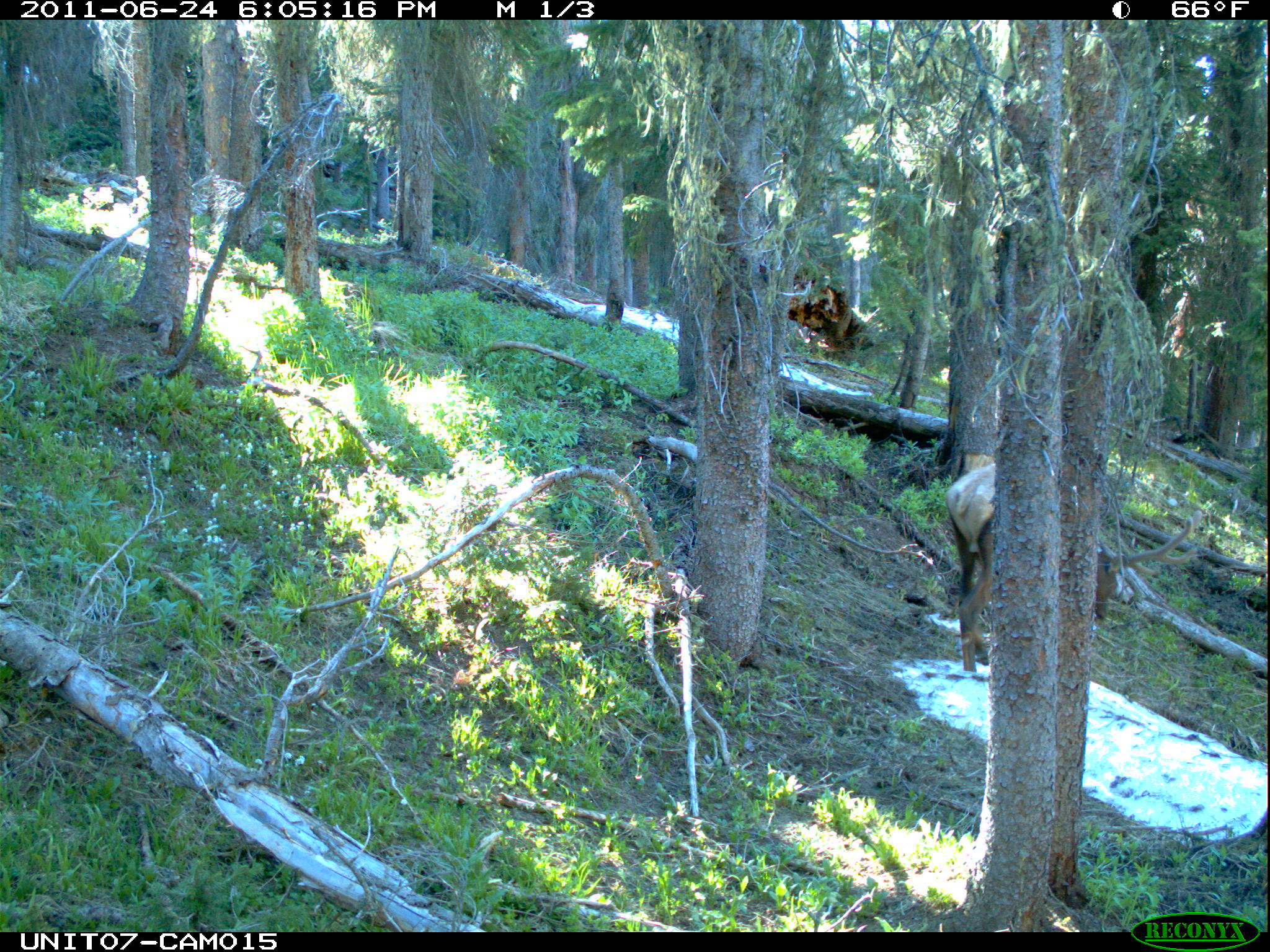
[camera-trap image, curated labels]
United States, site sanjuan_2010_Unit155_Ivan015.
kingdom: Animalia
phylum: Chordata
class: Mammalia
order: Artiodactyla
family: Cervidae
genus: Cervus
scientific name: Cervus elaphus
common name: red deer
Cervus elaphus (red deer).